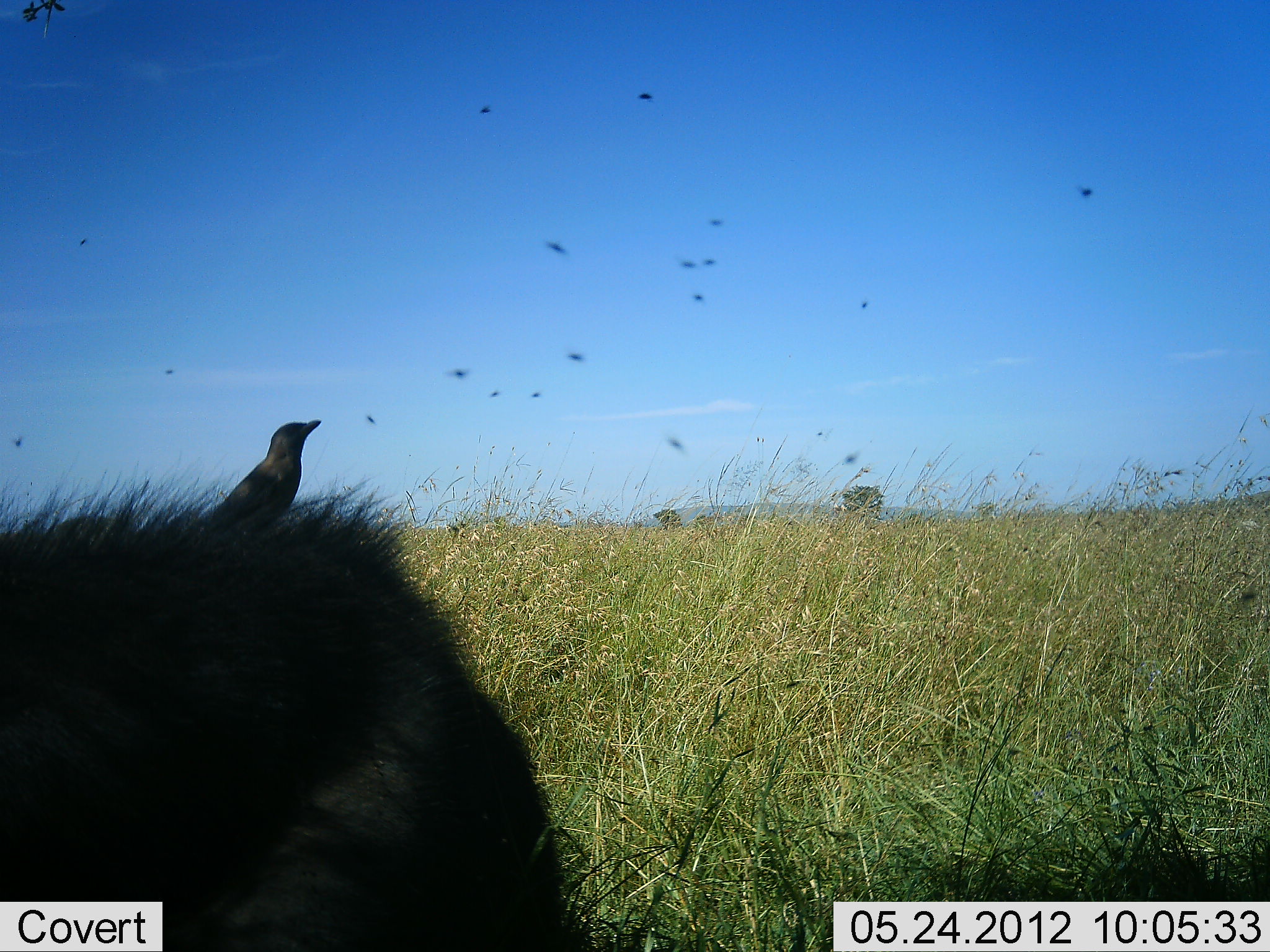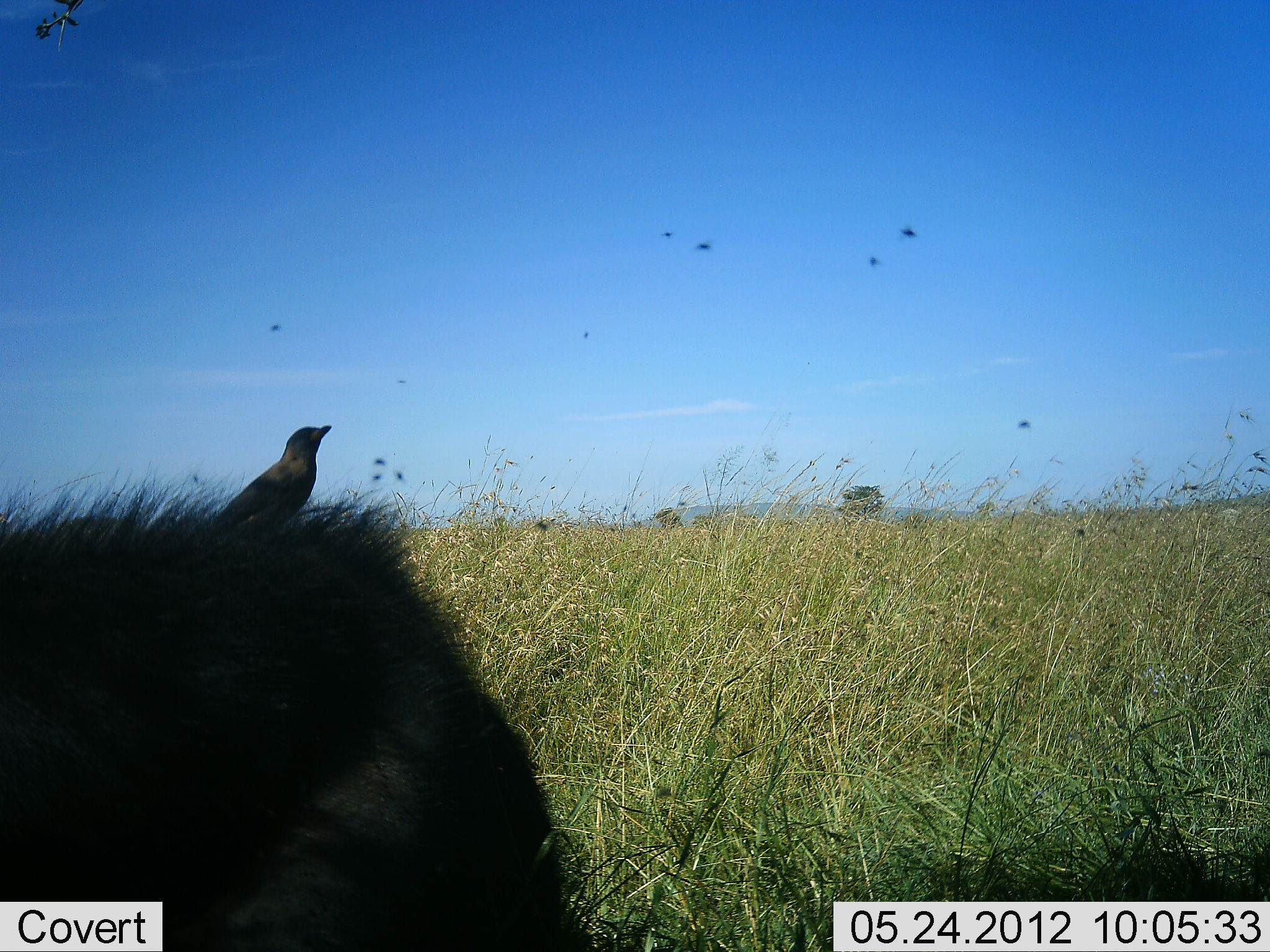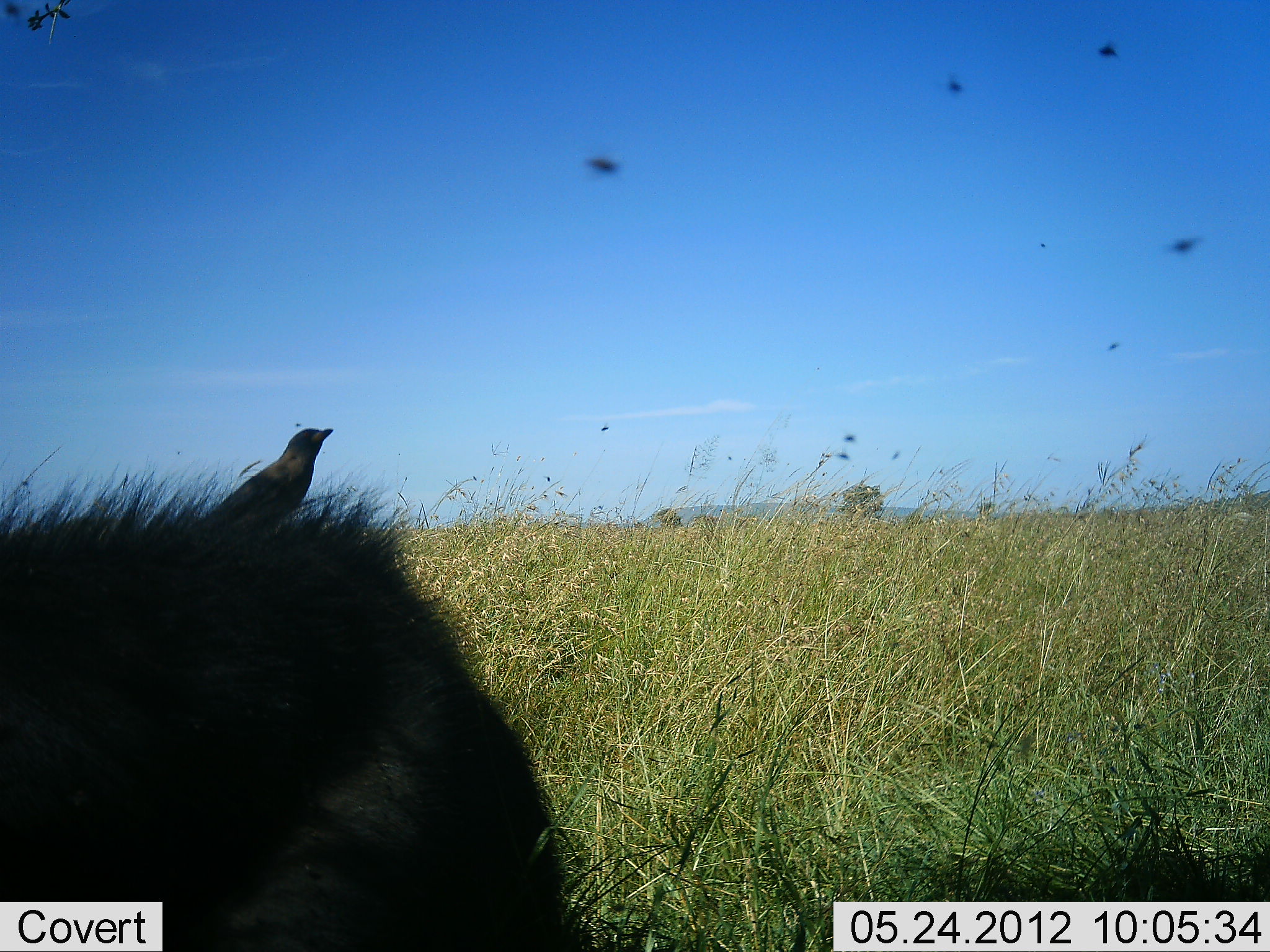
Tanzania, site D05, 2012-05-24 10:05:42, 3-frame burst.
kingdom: Animalia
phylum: Chordata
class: Mammalia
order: Artiodactyla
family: Bovidae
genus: Syncerus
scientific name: Syncerus caffer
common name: cape buffalo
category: buffalo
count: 1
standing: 20%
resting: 80%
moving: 0%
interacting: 0%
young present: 0%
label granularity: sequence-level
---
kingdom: Animalia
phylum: Chordata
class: Aves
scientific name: Aves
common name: bird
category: otherbird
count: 1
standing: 74%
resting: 21%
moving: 11%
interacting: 0%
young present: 0%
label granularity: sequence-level